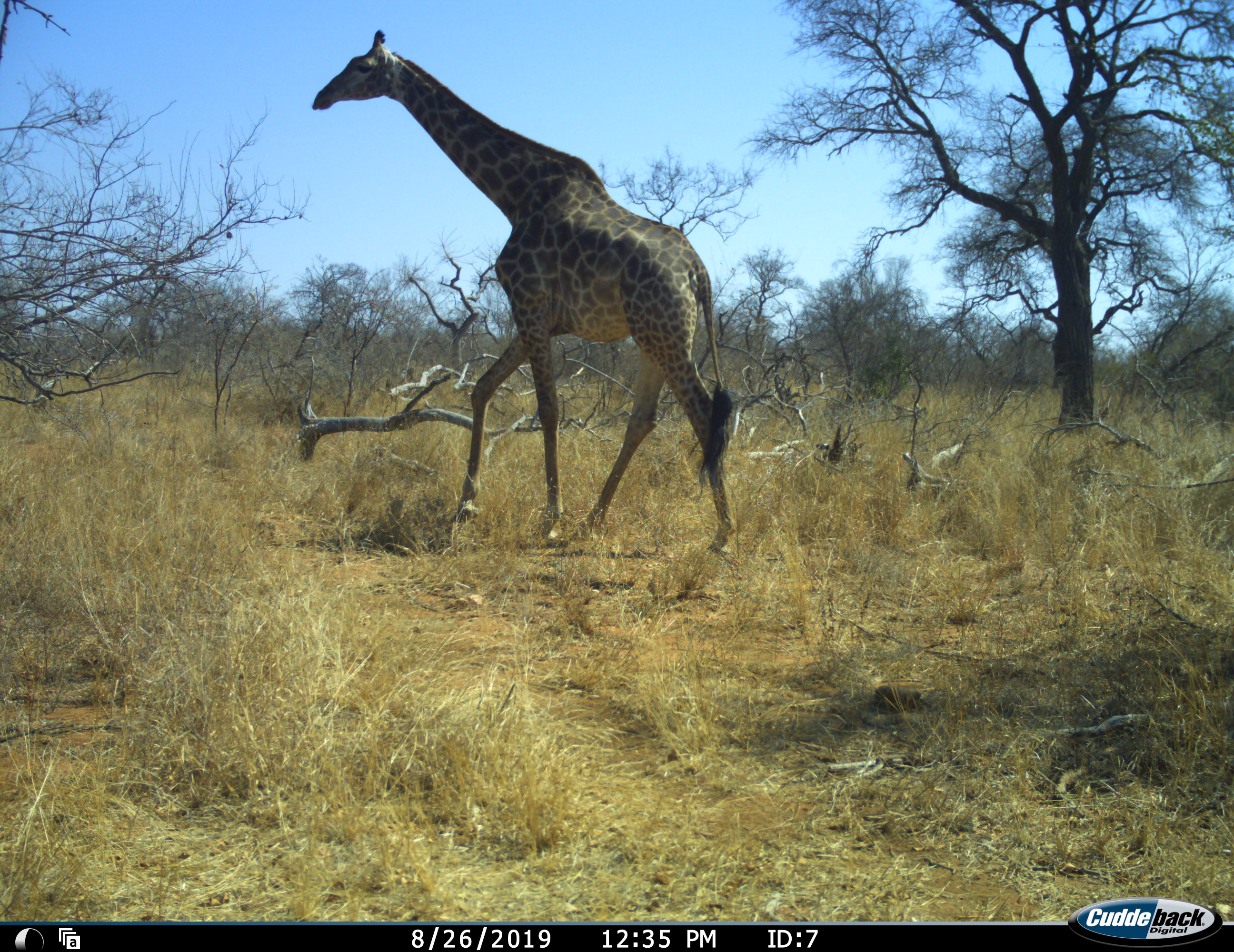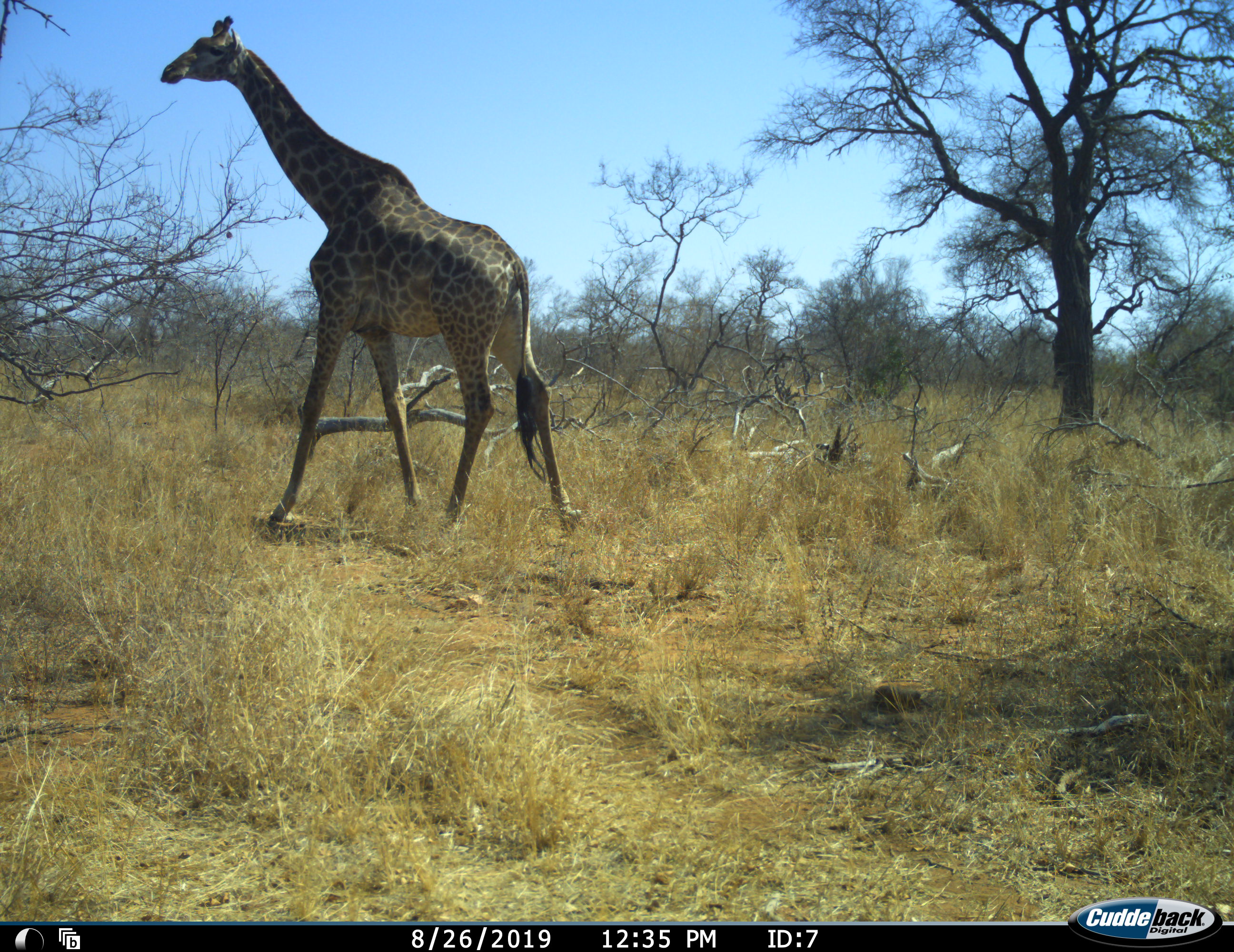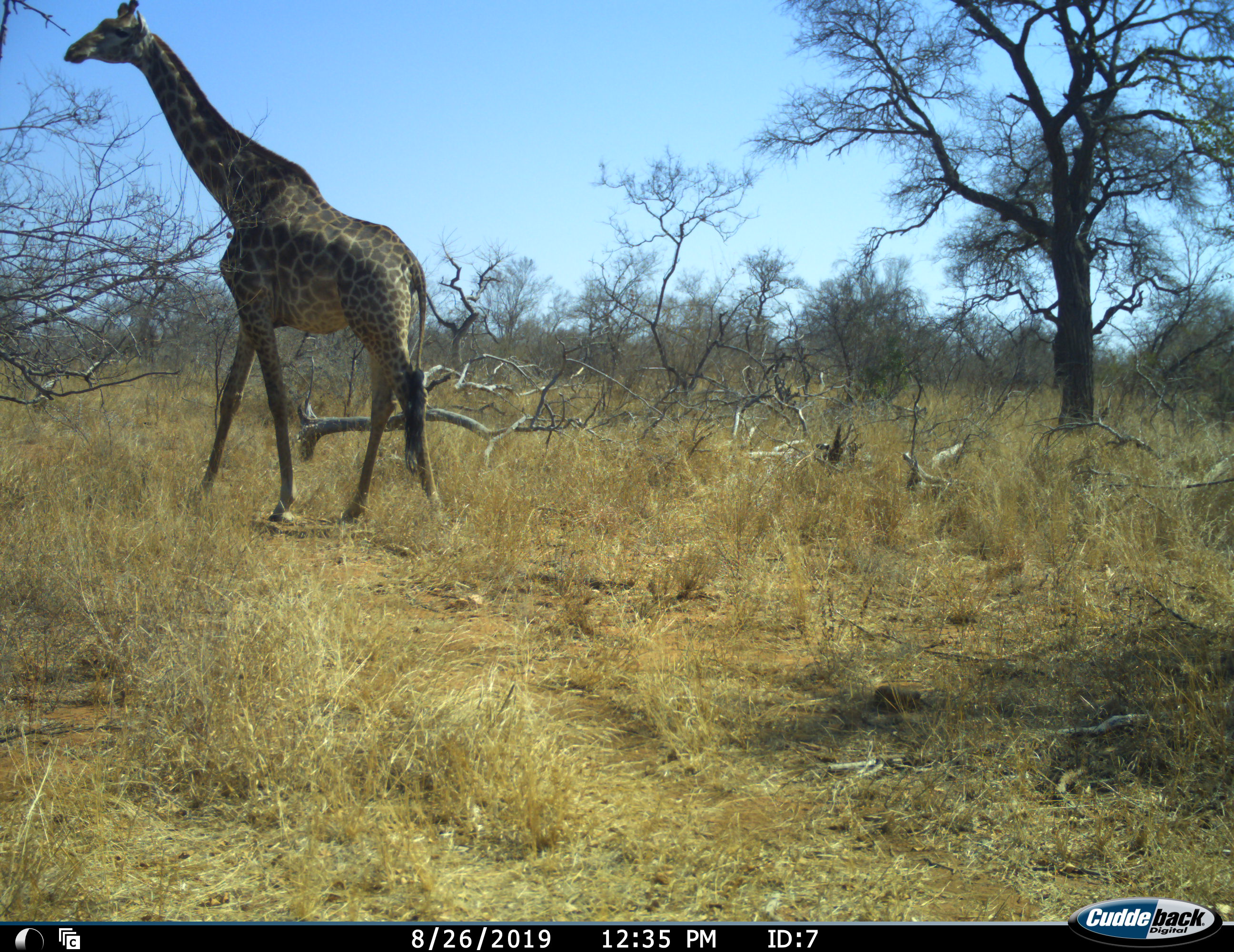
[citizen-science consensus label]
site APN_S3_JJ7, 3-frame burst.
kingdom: Animalia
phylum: Chordata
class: Mammalia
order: Artiodactyla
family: Giraffidae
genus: Giraffa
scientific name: Giraffa camelopardalis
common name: giraffe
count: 1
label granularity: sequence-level